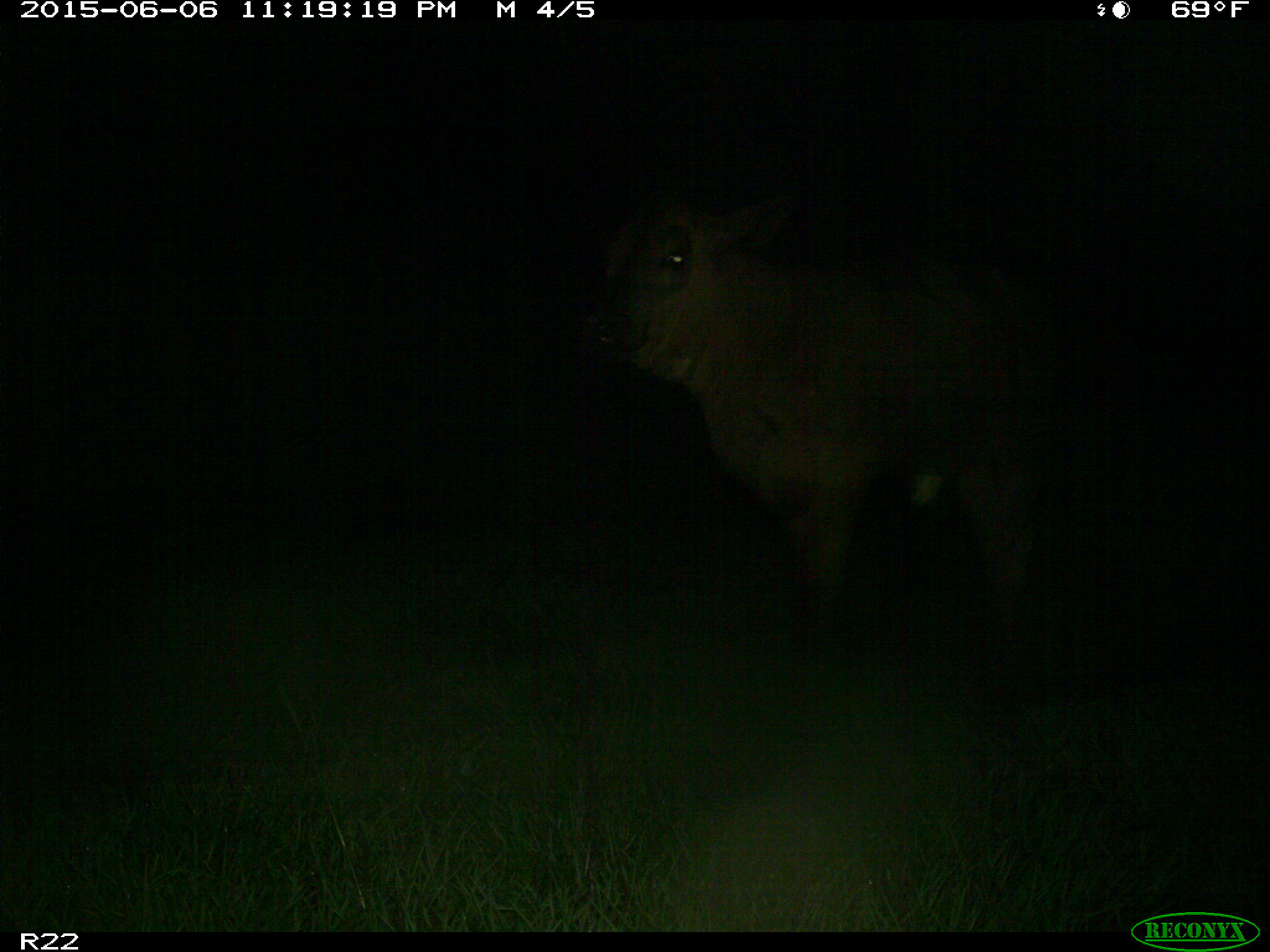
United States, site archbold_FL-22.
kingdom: Animalia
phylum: Chordata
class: Mammalia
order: Artiodactyla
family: Bovidae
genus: Bos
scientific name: Bos taurus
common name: domestic cow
Bos taurus (domestic cow).